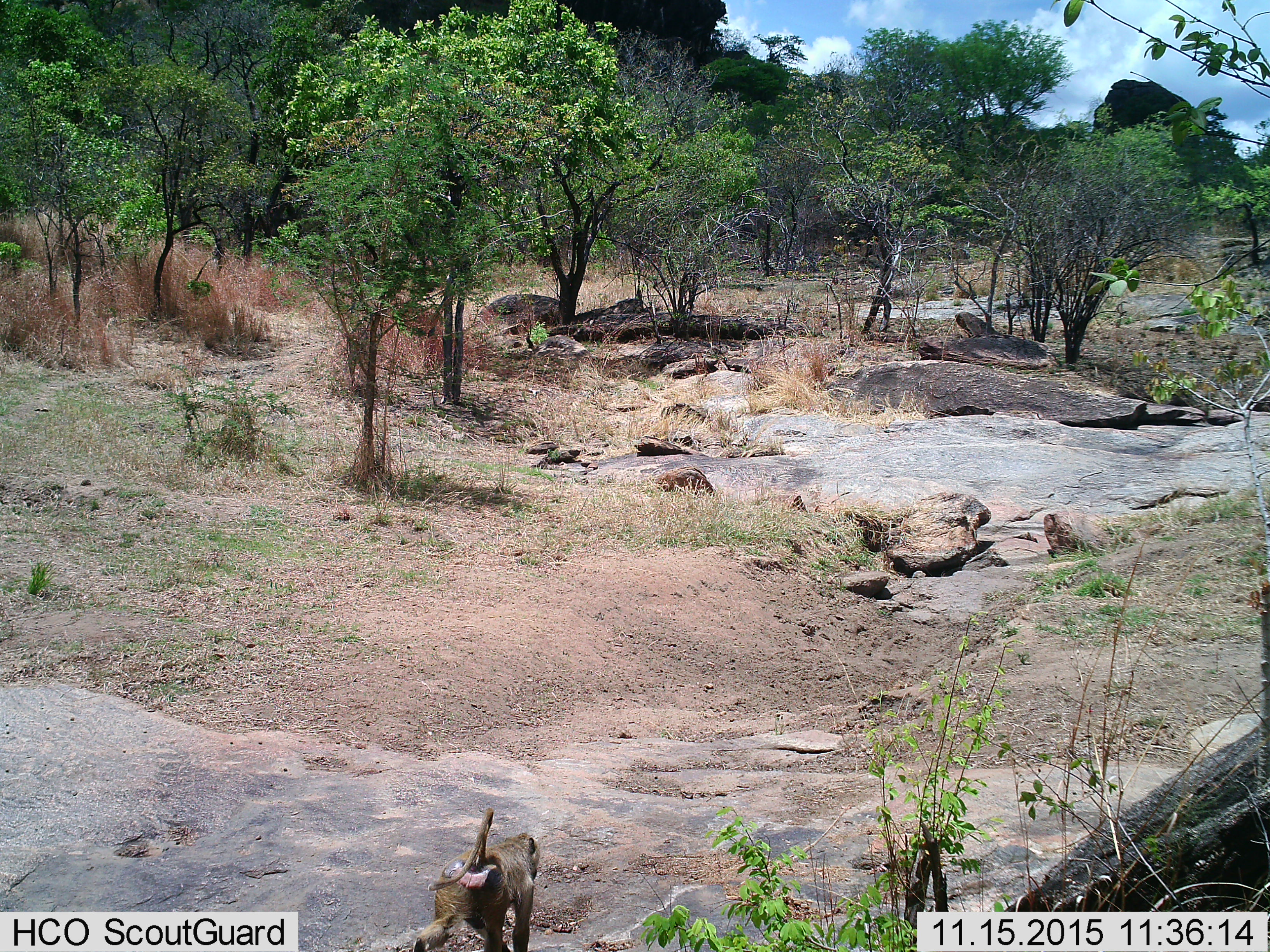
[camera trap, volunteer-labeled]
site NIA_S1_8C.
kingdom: Animalia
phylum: Chordata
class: Mammalia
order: Primates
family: Cercopithecidae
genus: Papio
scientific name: Papio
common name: baboon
Baboon (Papio), count 1. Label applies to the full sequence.